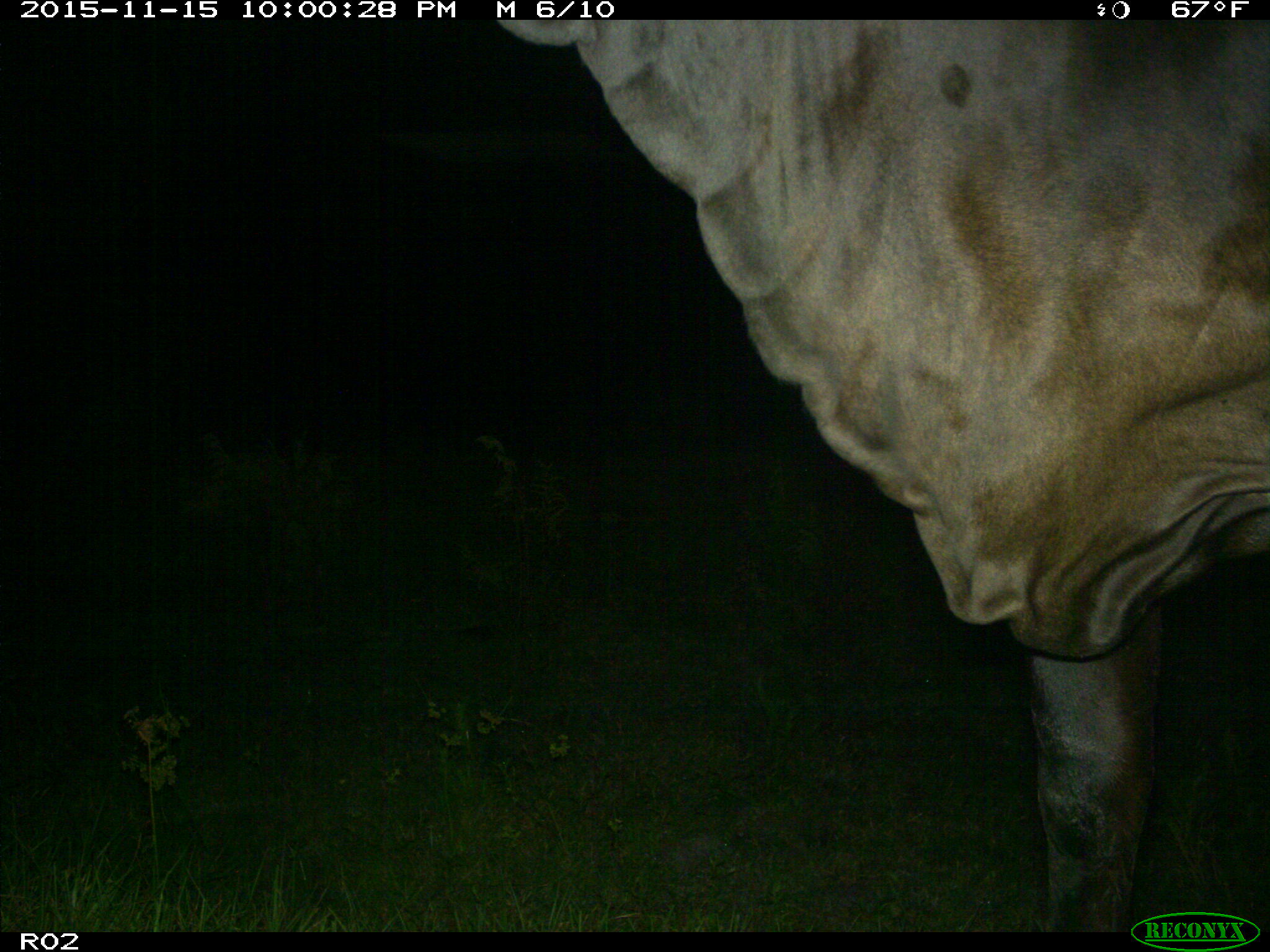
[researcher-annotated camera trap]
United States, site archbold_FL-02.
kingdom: Animalia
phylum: Chordata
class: Mammalia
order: Artiodactyla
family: Bovidae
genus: Bos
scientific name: Bos taurus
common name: domestic cow